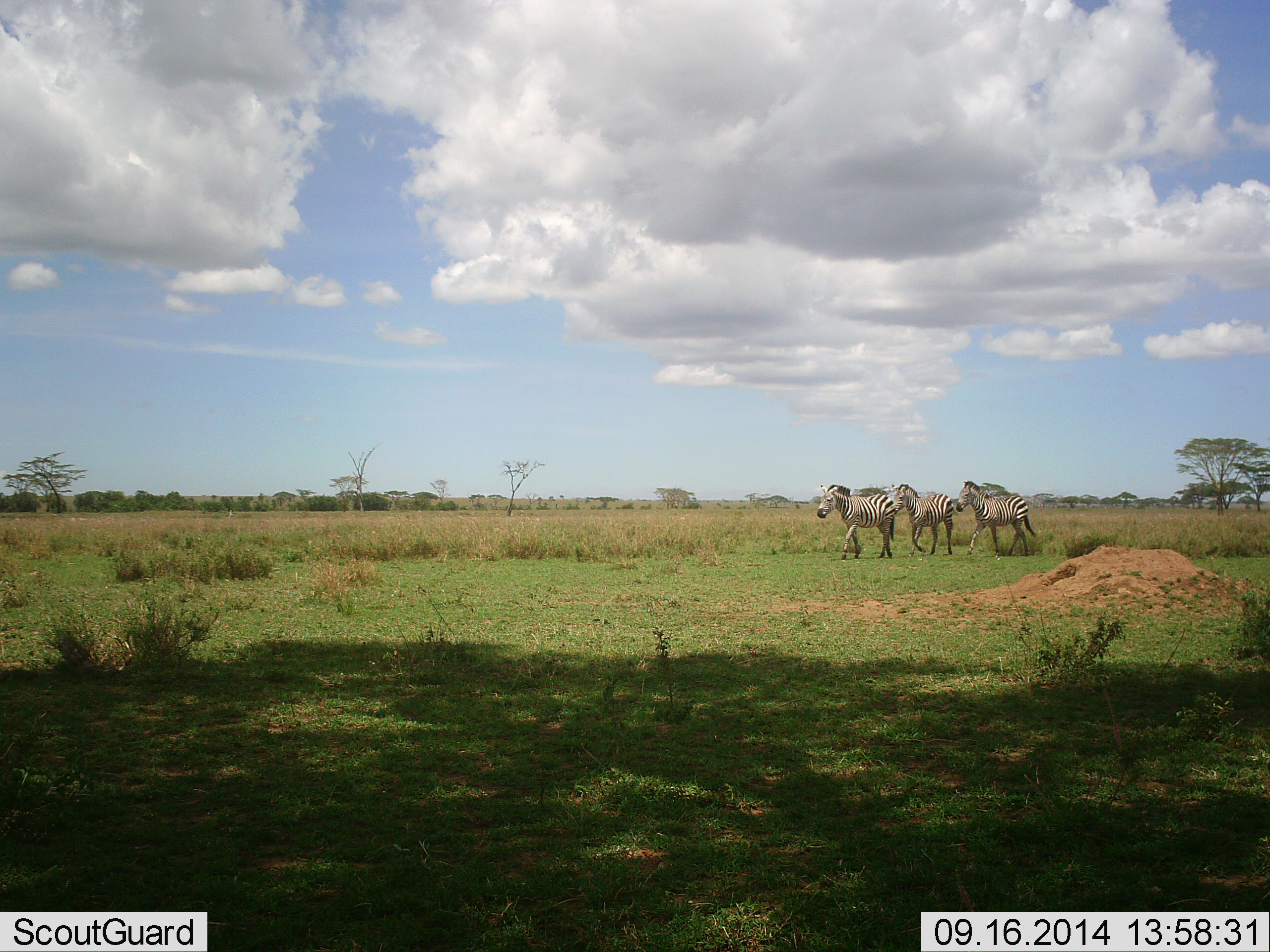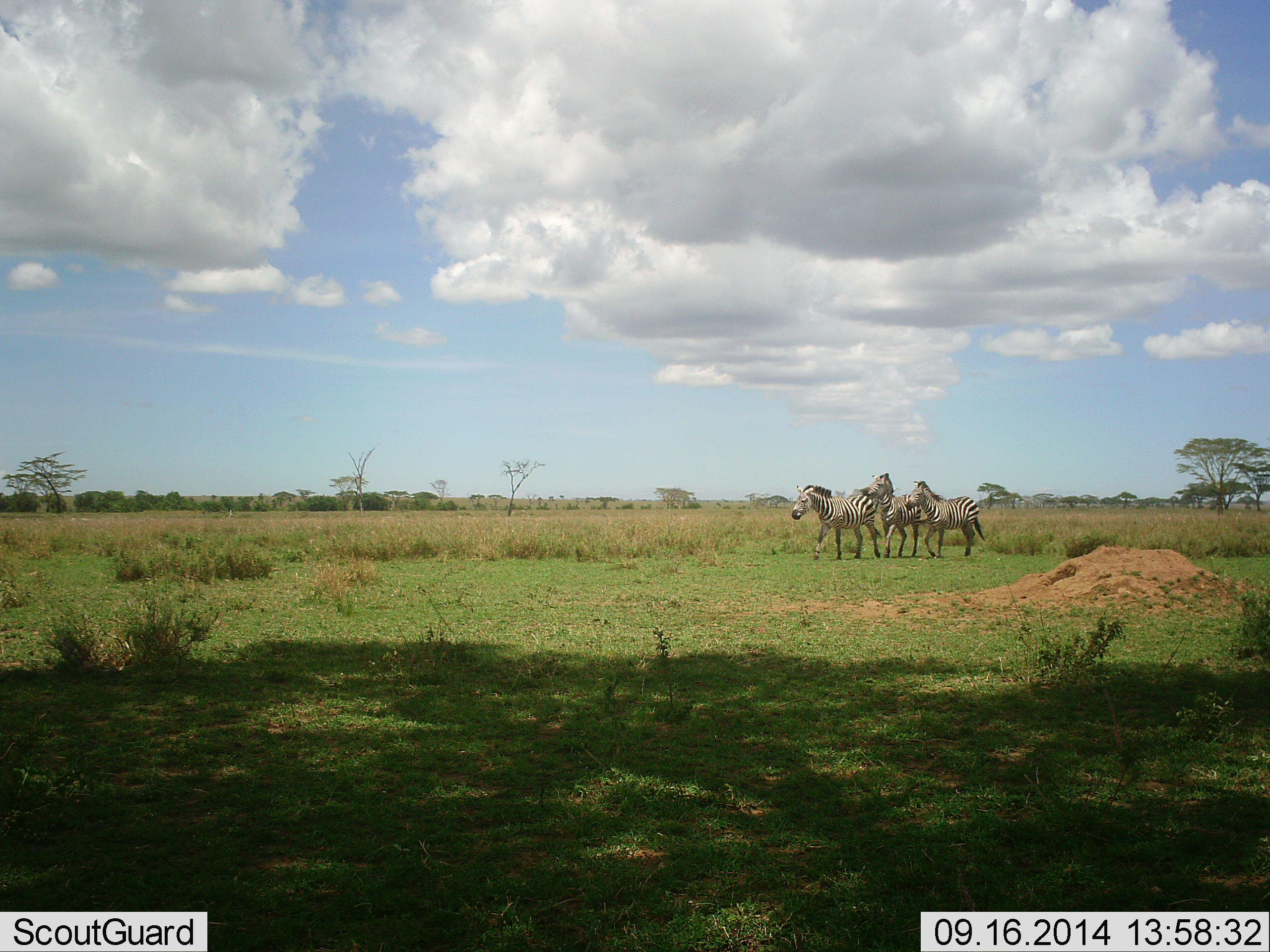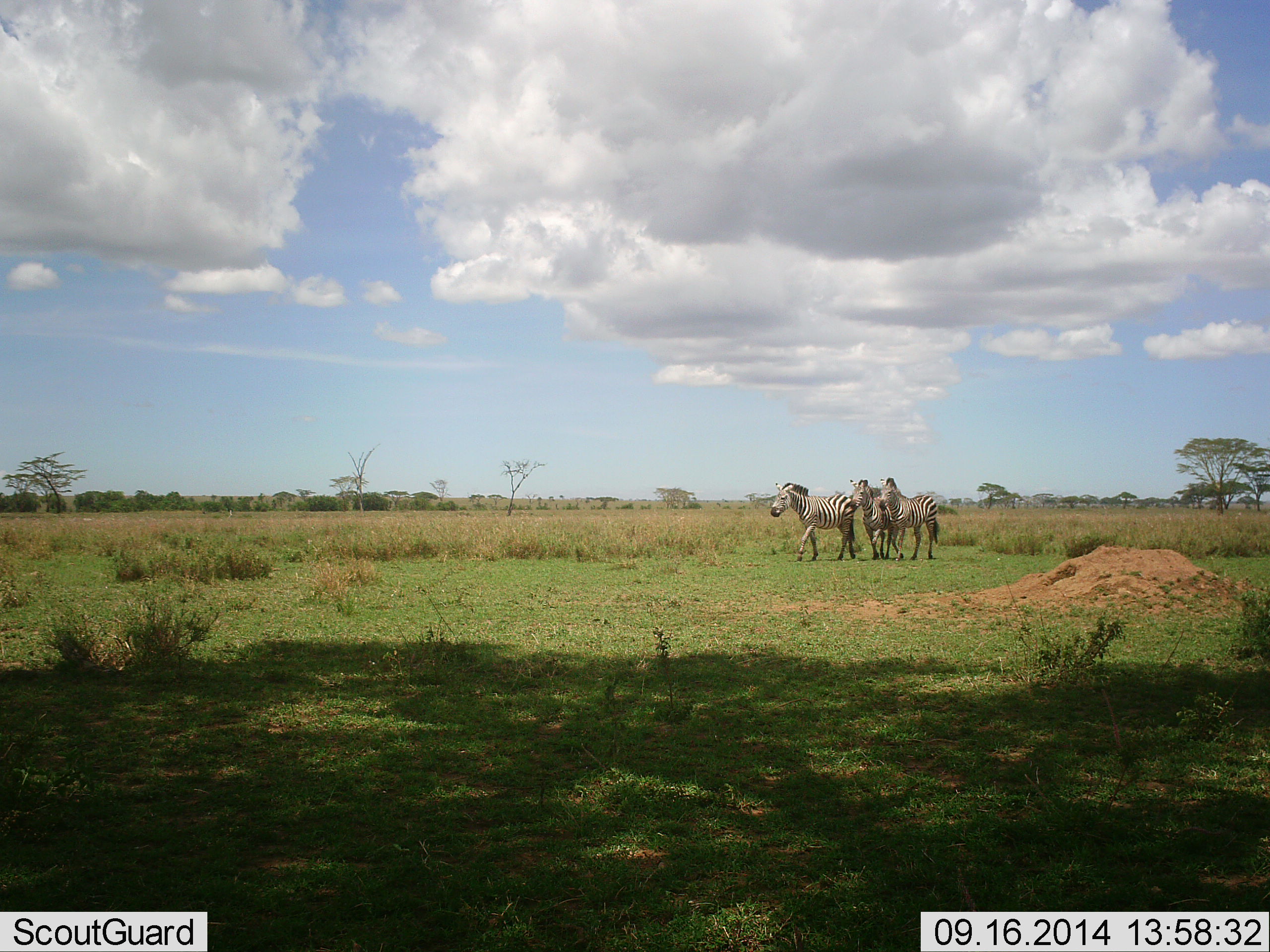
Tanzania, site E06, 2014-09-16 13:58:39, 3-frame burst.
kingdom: Animalia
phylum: Chordata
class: Mammalia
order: Perissodactyla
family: Equidae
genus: Equus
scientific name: Equus quagga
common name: plains zebra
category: zebra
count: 3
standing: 0%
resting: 0%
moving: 100%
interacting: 30%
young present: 0%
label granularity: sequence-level